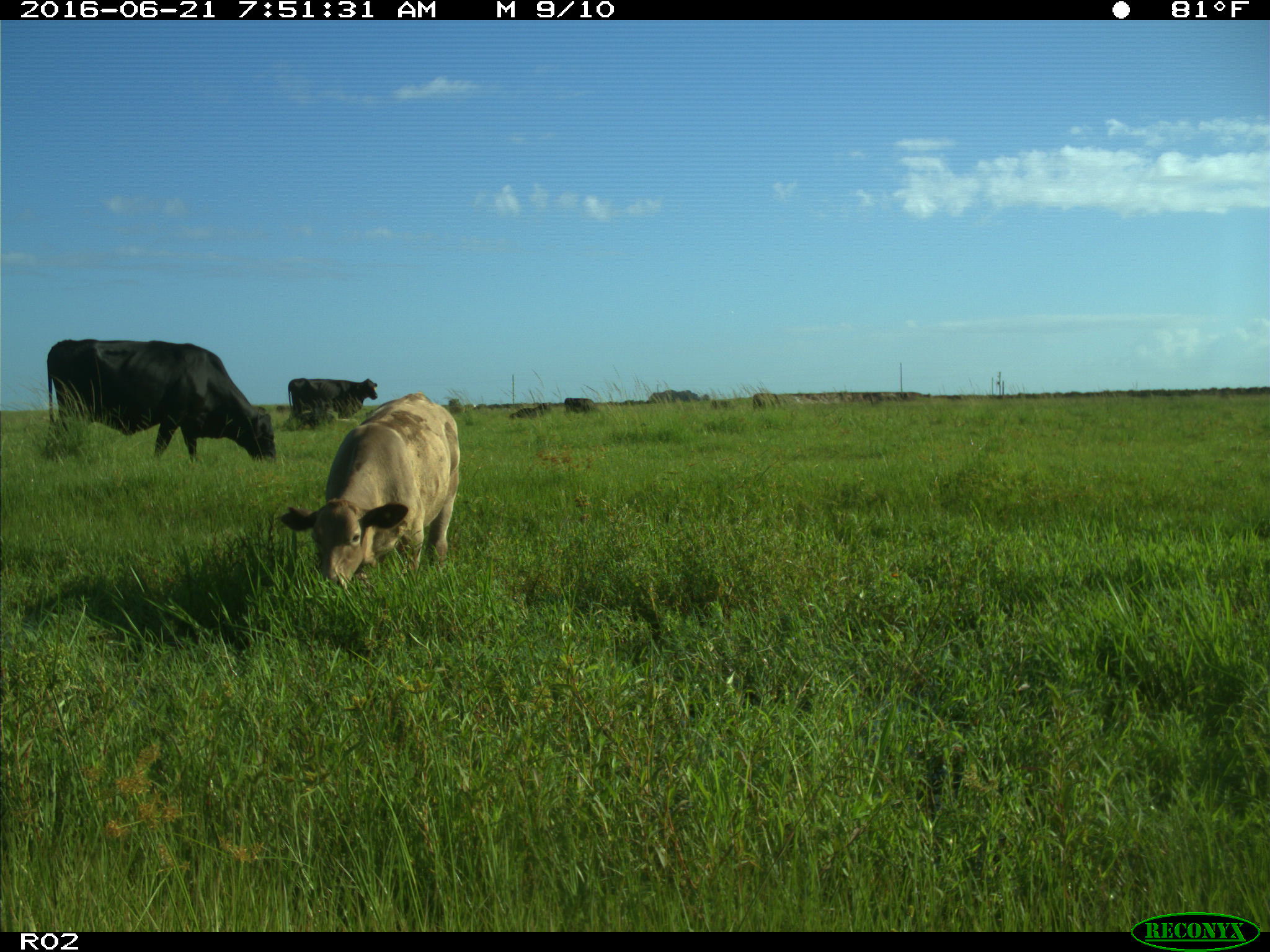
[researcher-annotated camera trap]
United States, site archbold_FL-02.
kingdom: Animalia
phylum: Chordata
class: Mammalia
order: Artiodactyla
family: Bovidae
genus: Bos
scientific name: Bos taurus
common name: domestic cow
Bos taurus (domestic cow).